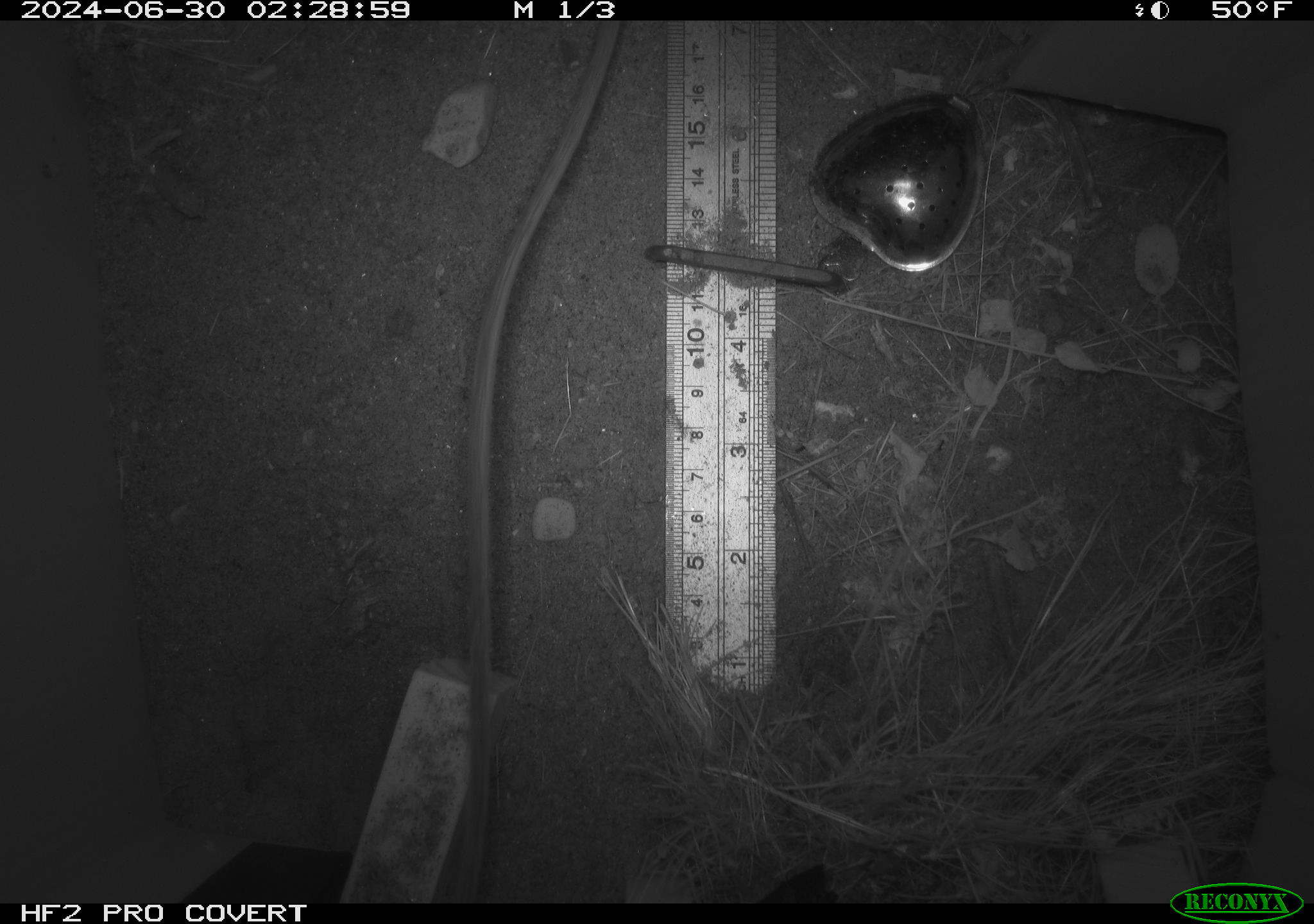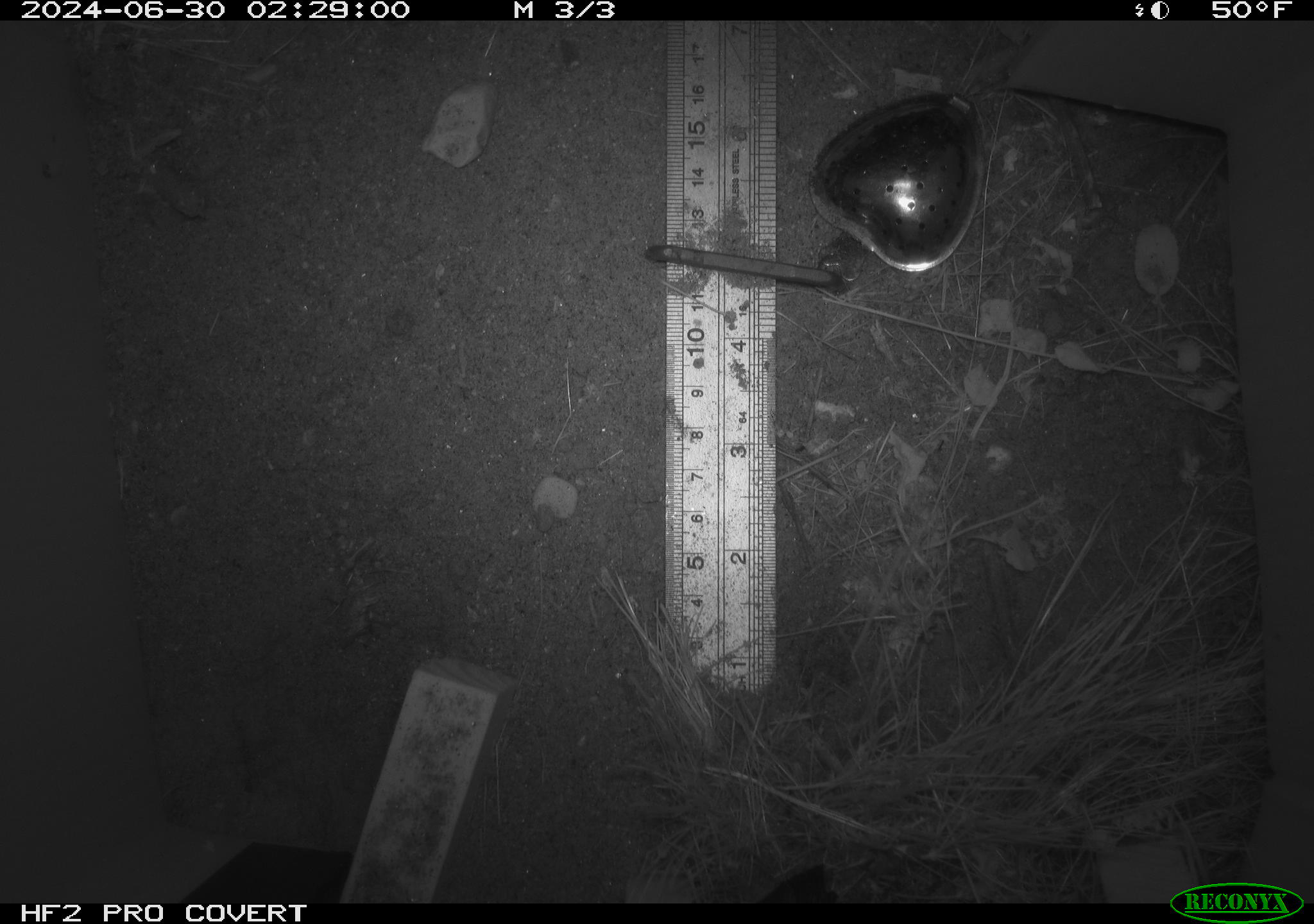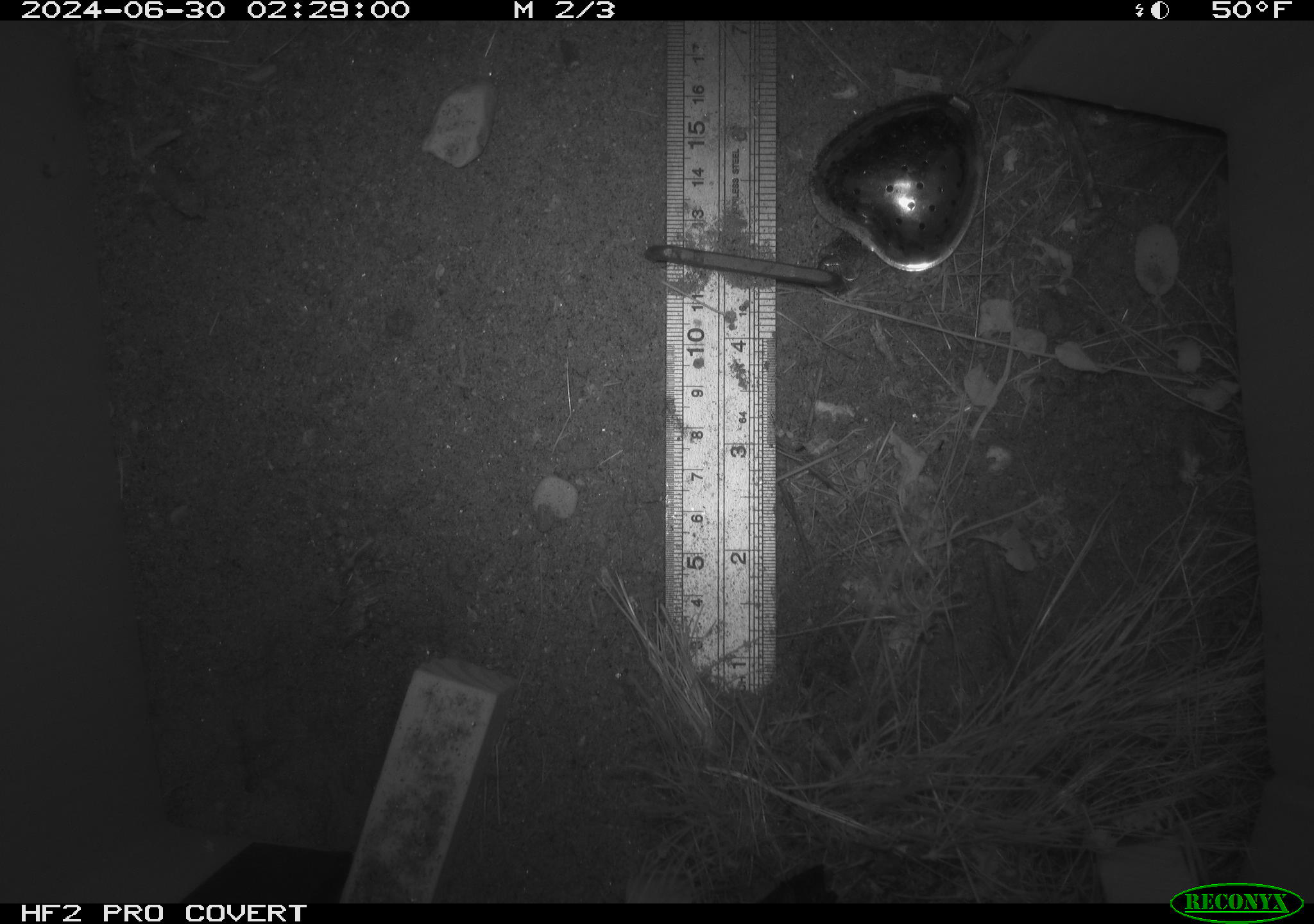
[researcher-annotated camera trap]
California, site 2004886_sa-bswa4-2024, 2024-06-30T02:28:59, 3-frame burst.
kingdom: Animalia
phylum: Chordata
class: Mammalia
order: Rodentia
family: Heteromyidae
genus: Dipodomys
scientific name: Dipodomys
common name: kangaroo rats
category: dipodomys species